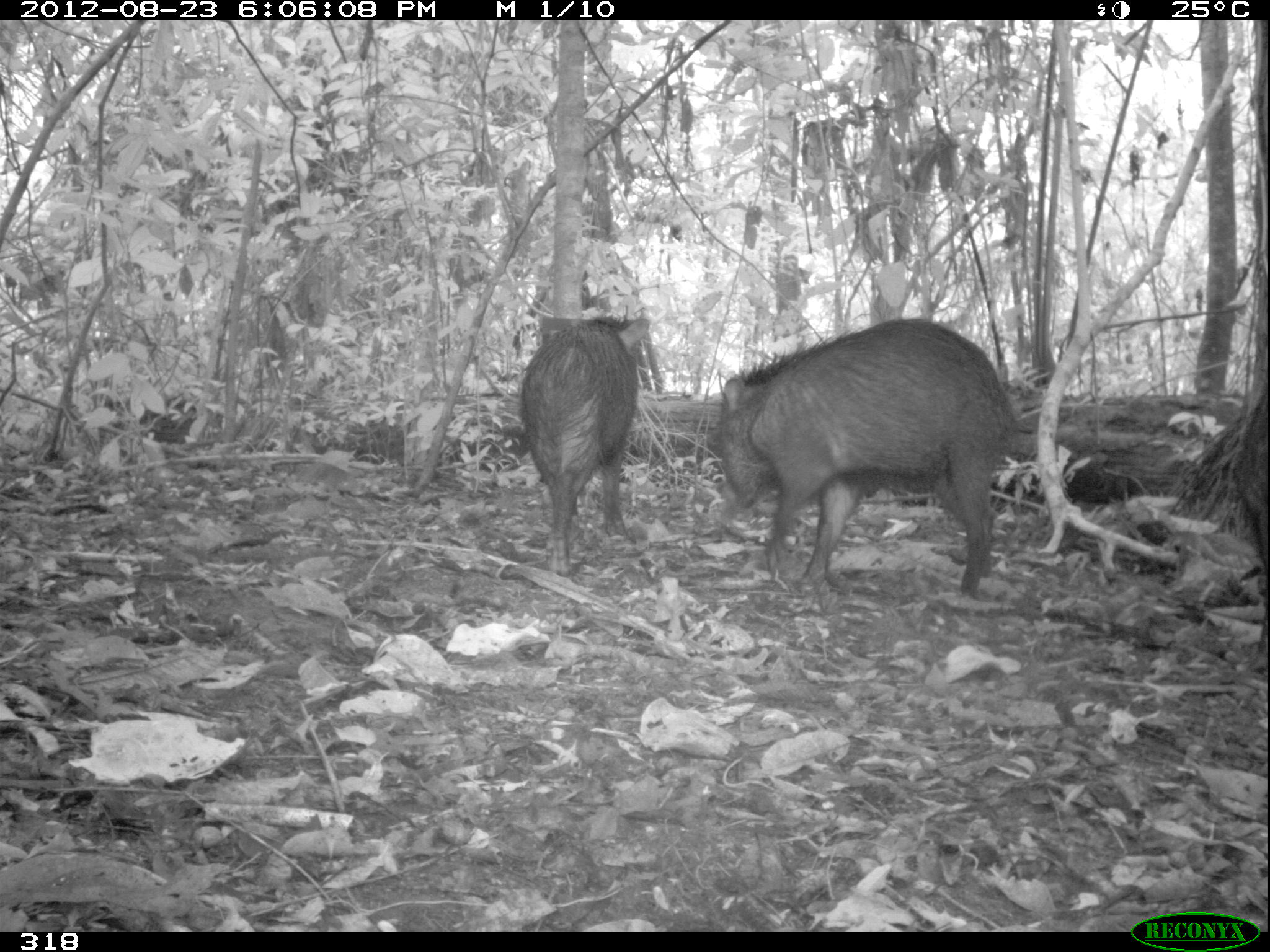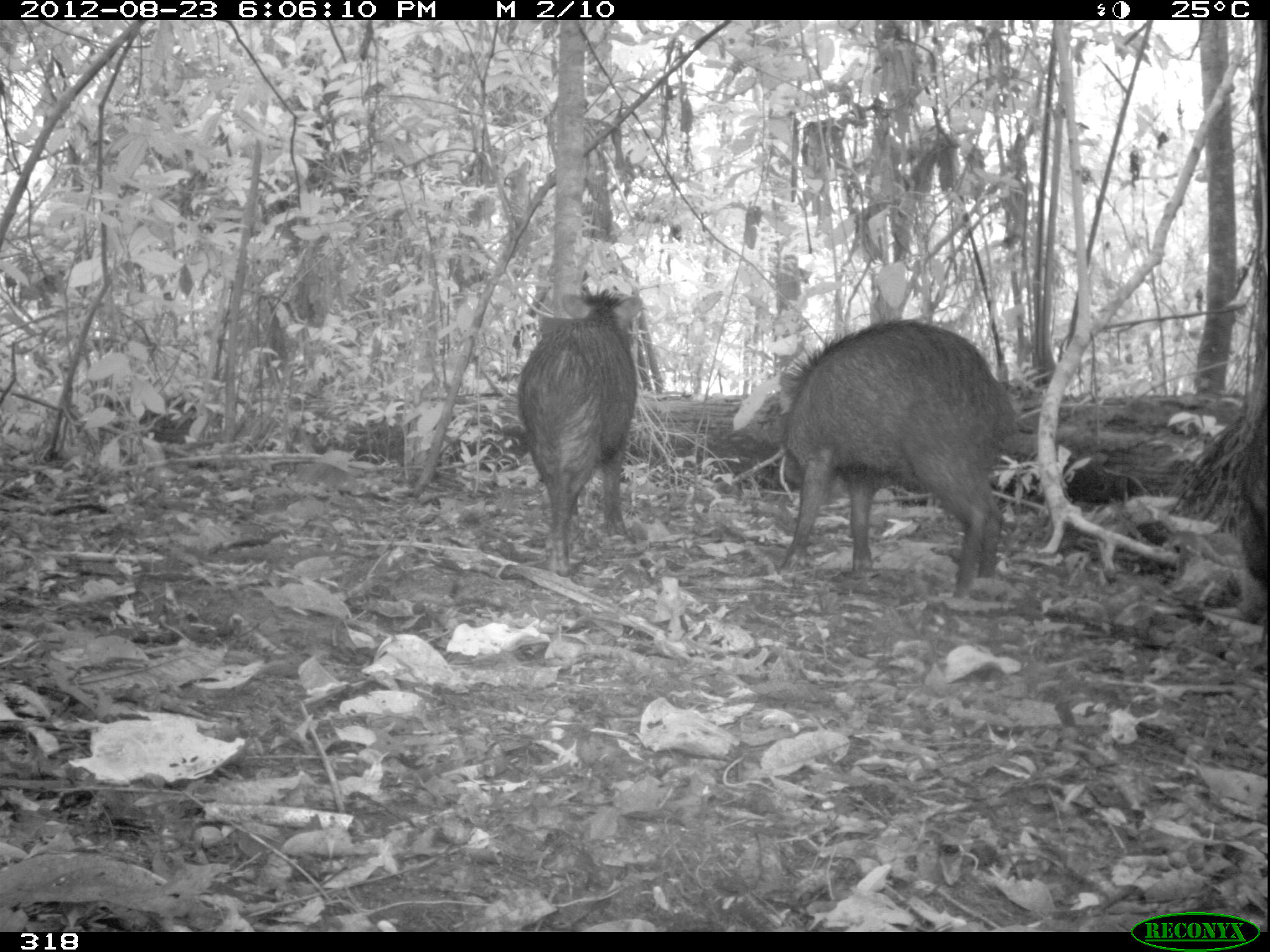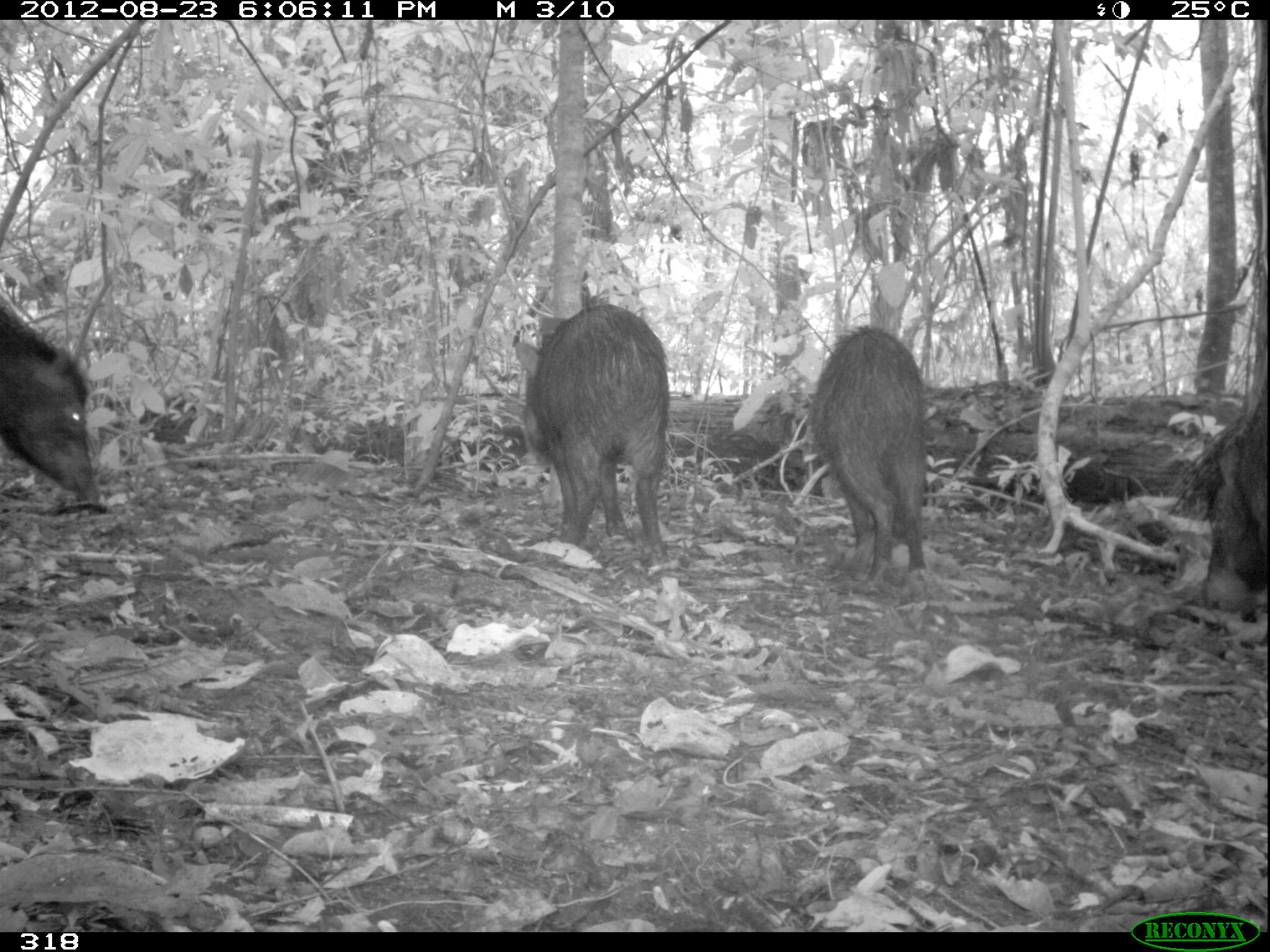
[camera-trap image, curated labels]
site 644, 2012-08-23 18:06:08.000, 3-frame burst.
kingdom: Animalia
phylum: Chordata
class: Mammalia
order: Artiodactyla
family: Tayassuidae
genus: Tayassu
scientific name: Tayassu pecari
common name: white-lipped peccary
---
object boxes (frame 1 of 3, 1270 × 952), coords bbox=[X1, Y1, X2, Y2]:
tayassu pecari: bbox=[713, 315, 1020, 594]; bbox=[522, 314, 648, 574]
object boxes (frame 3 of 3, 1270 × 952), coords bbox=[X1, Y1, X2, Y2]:
tayassu pecari: bbox=[515, 300, 670, 562]; bbox=[813, 327, 927, 585]; bbox=[1193, 371, 1267, 621]; bbox=[1, 297, 93, 490]